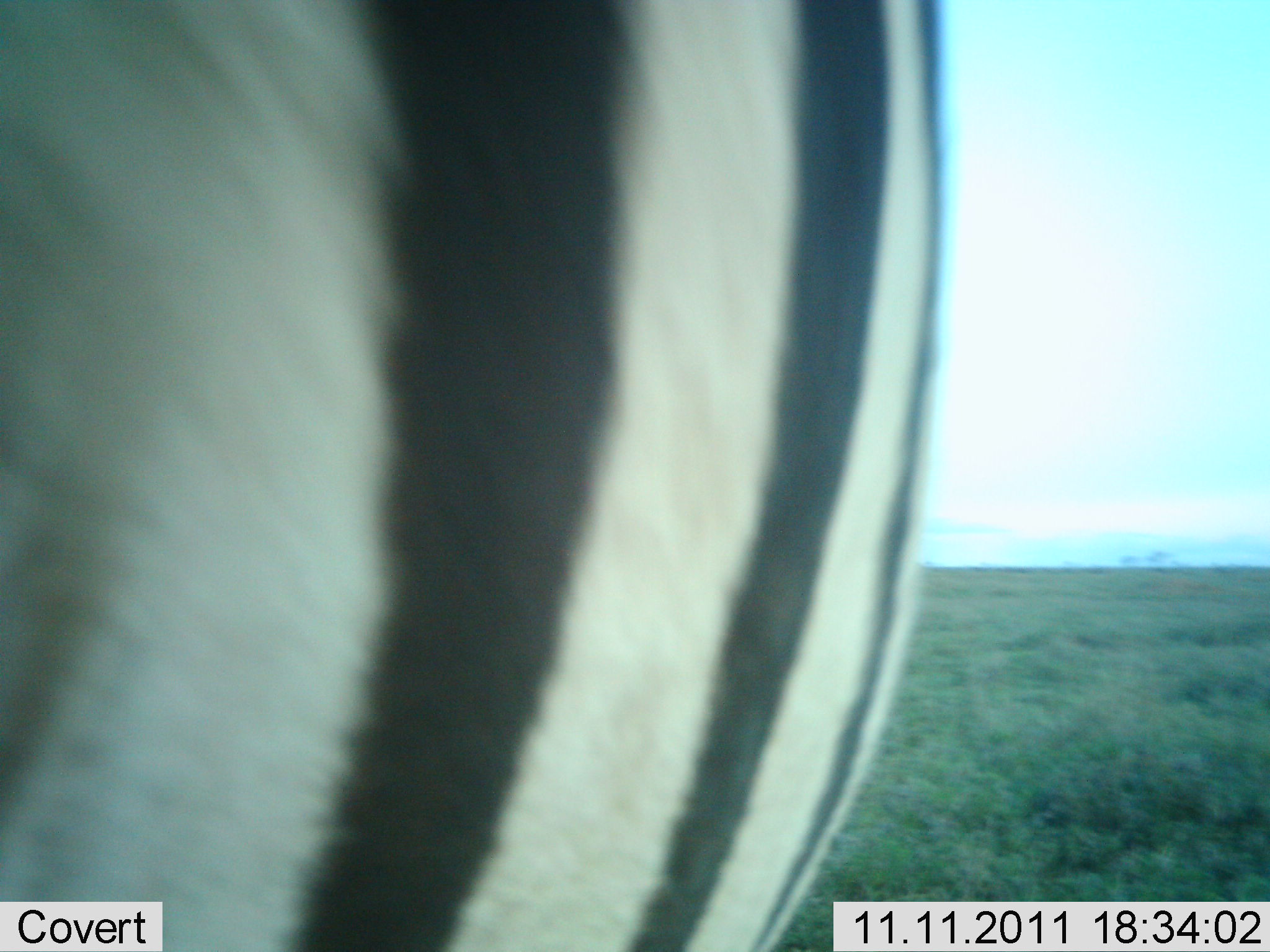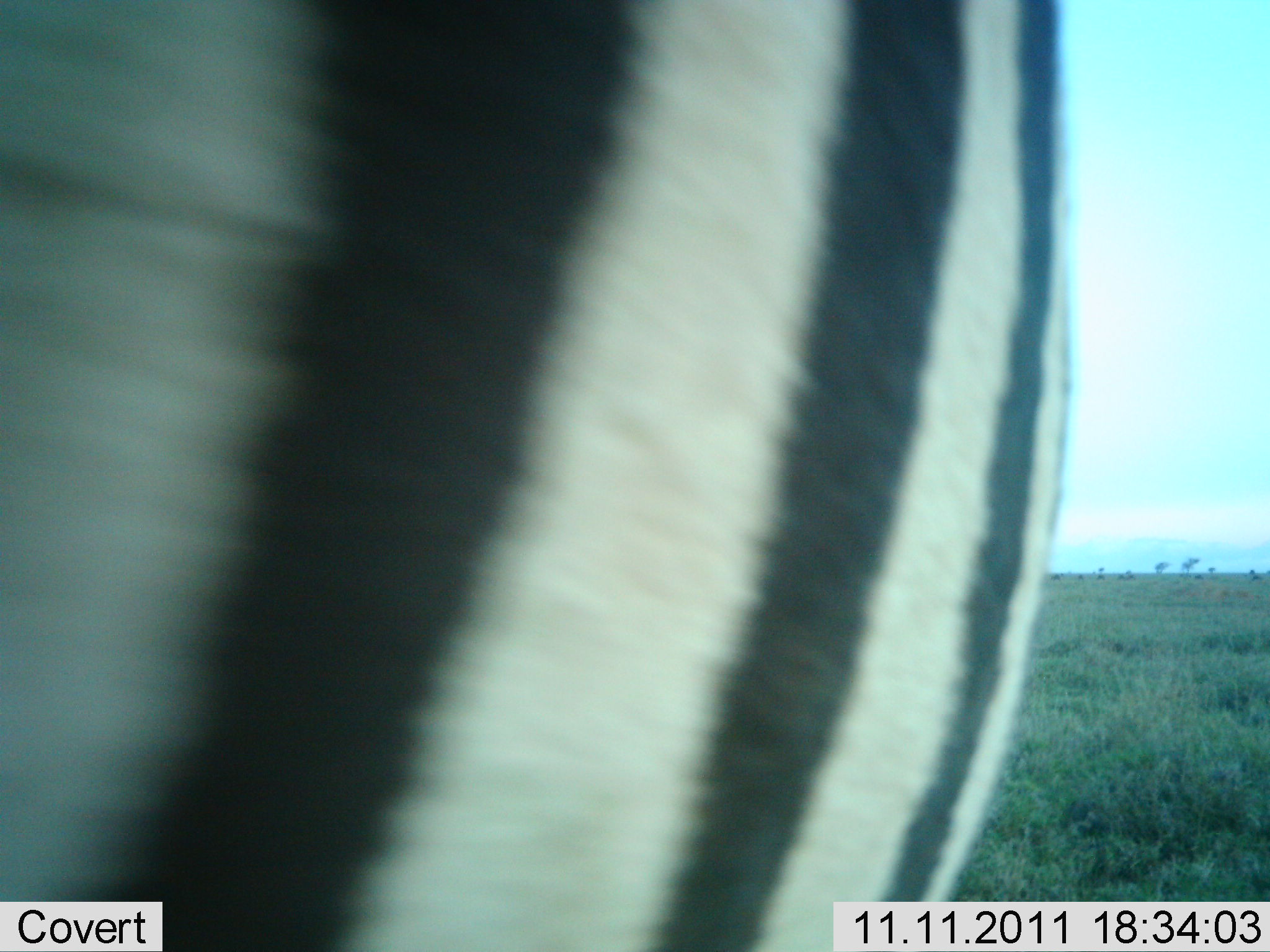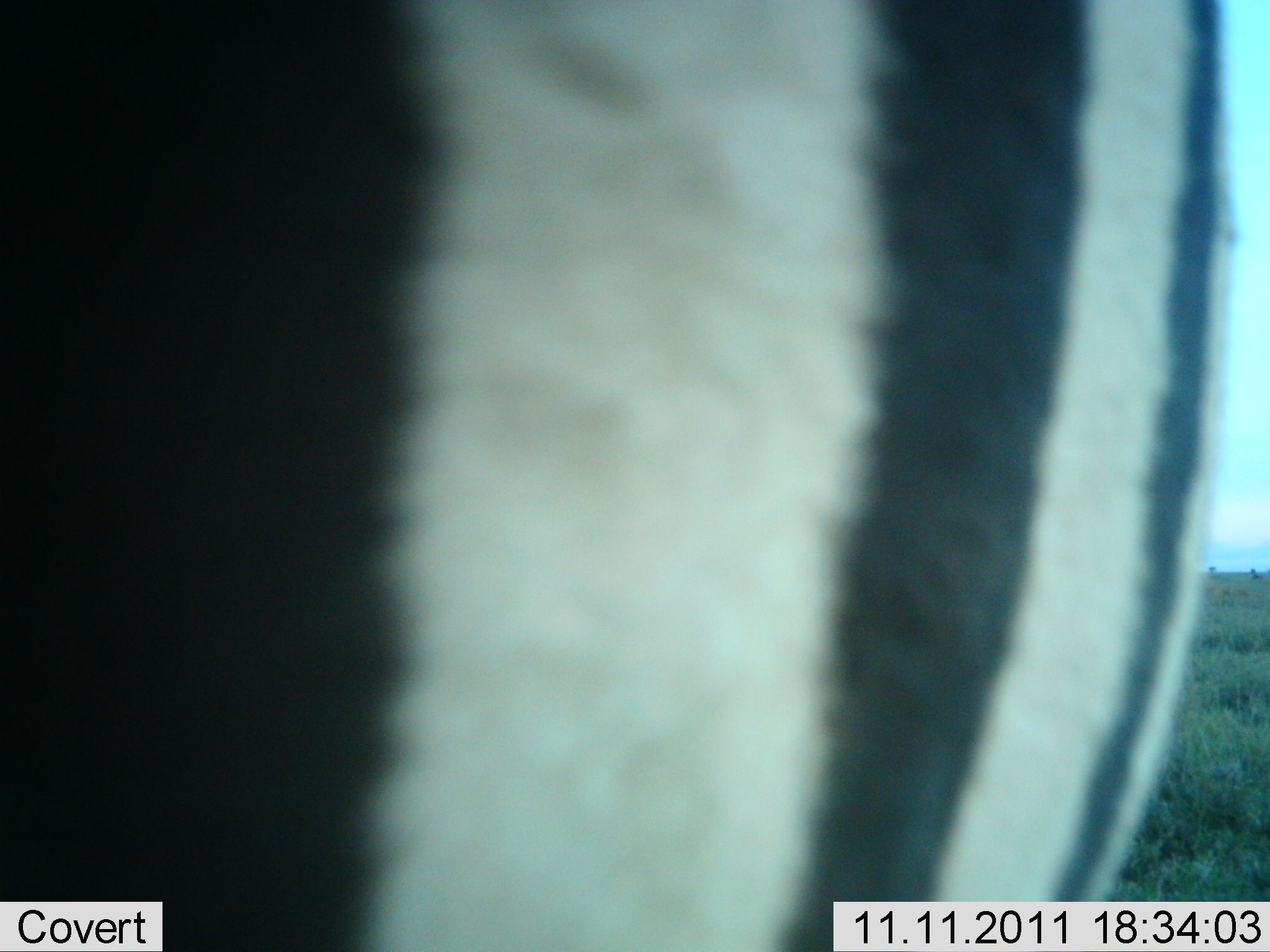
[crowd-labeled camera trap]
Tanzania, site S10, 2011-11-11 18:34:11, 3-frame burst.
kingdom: Animalia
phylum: Chordata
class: Mammalia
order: Perissodactyla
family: Equidae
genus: Equus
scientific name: Equus quagga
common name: plains zebra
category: zebra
Zebra (plains zebra) (Equus quagga), count 1. Behavior (volunteer vote fractions): standing 60%, resting 0%, moving 40%, interacting 20%. Young present (vote fraction): 0%. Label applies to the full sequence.